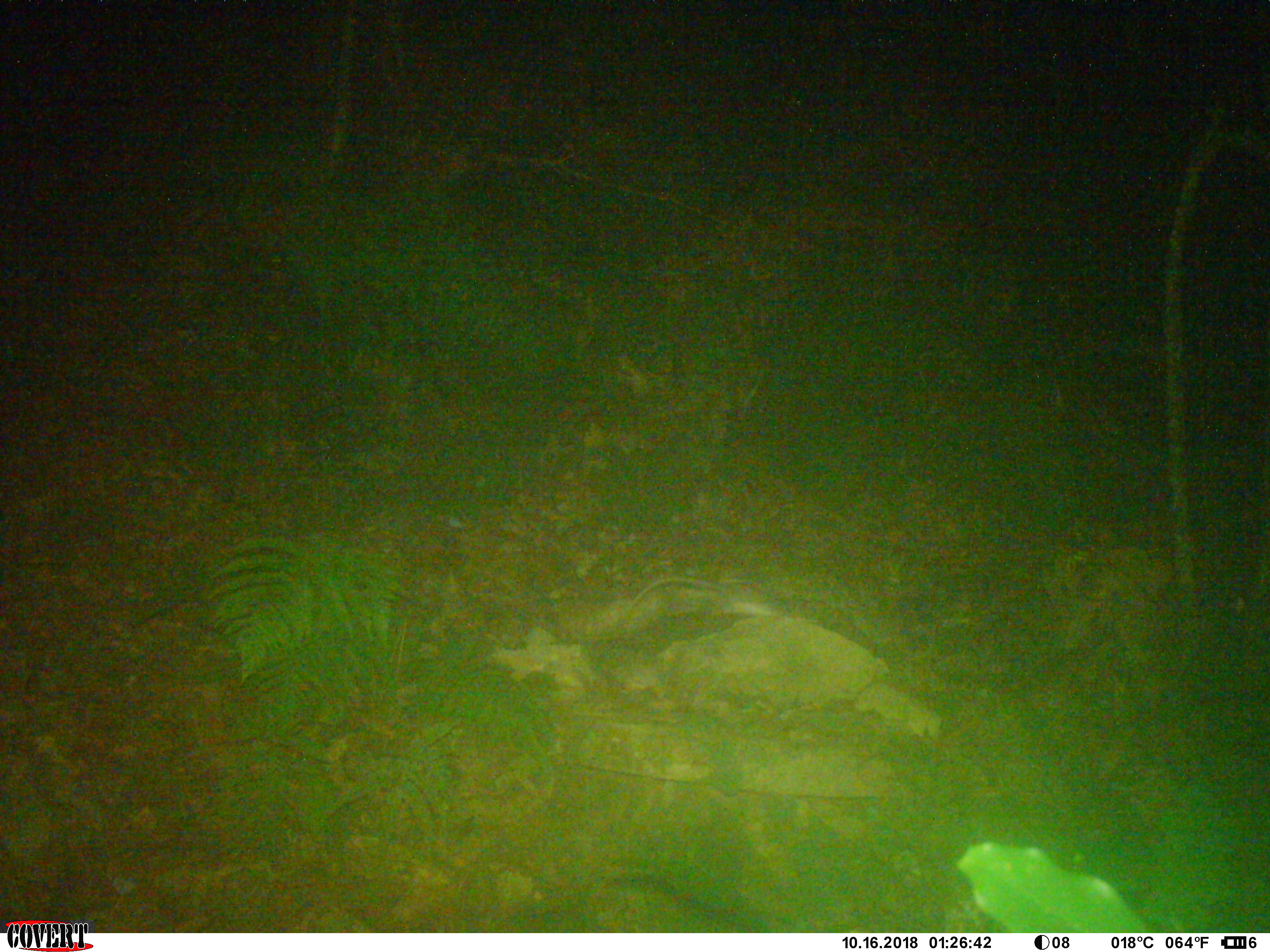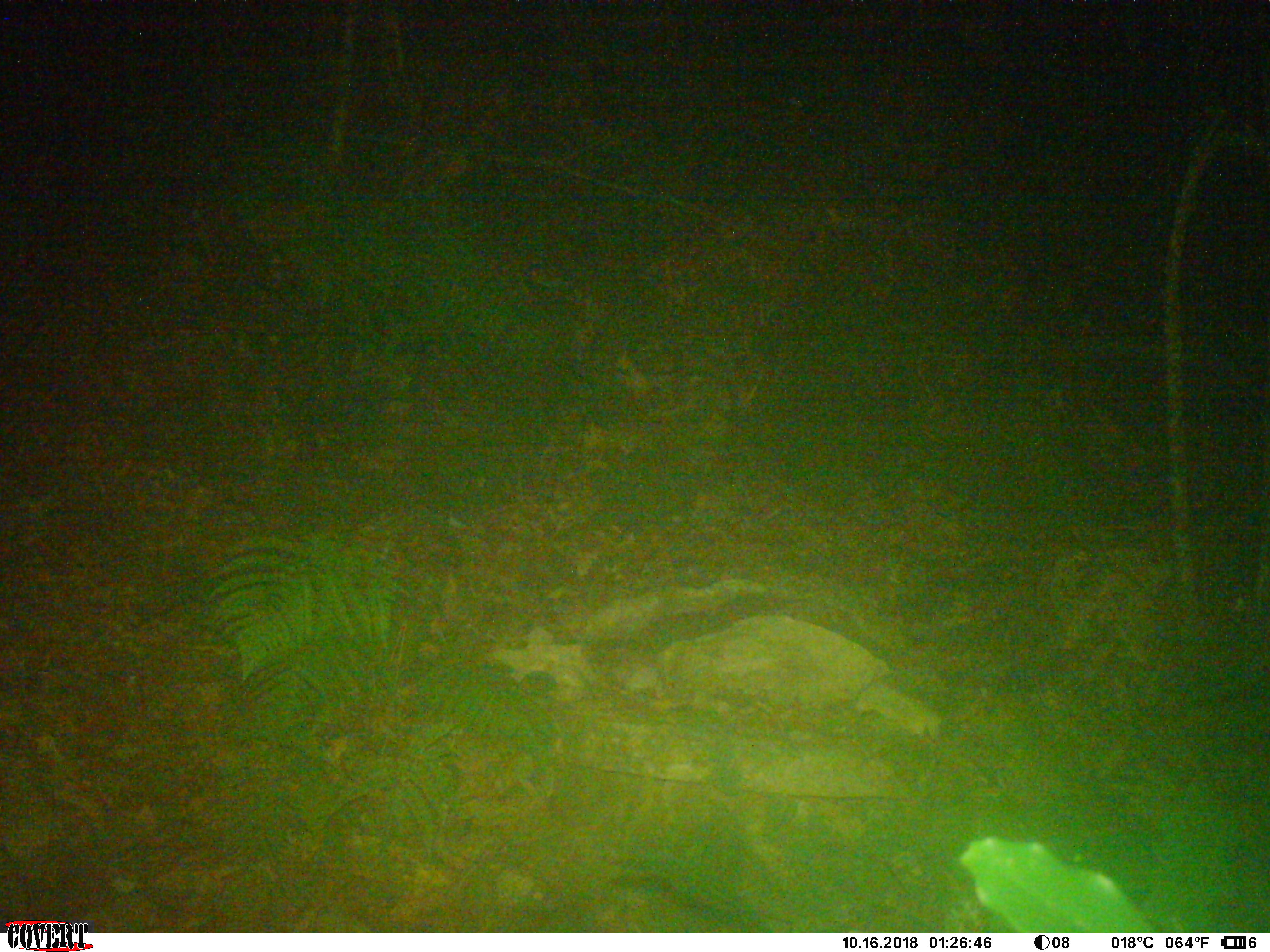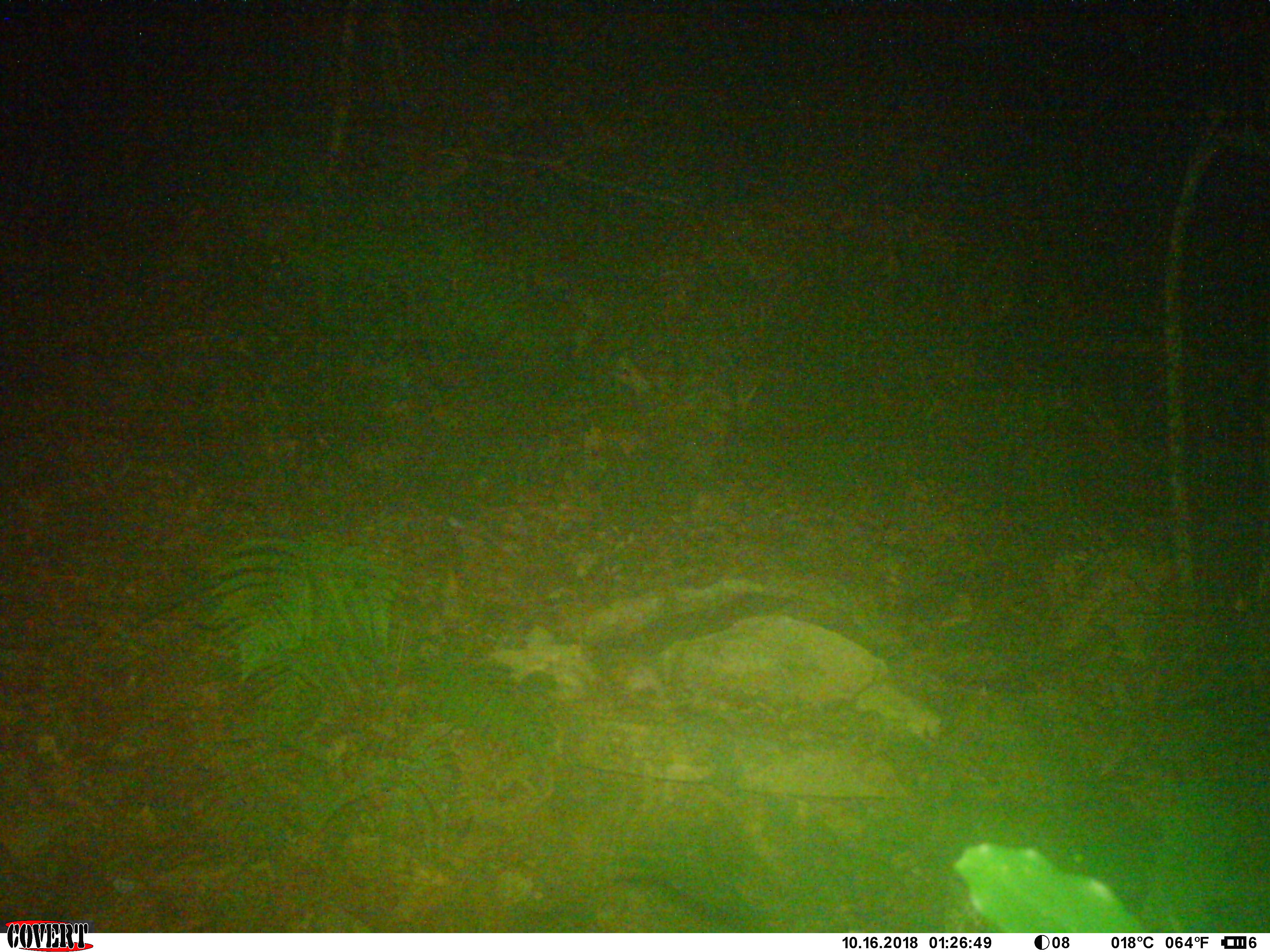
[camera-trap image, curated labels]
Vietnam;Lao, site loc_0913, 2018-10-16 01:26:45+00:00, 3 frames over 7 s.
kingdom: Animalia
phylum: Chordata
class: Mammalia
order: Rodentia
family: Muridae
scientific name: Muridae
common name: old-world mice and rats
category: unidentified murid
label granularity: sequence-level